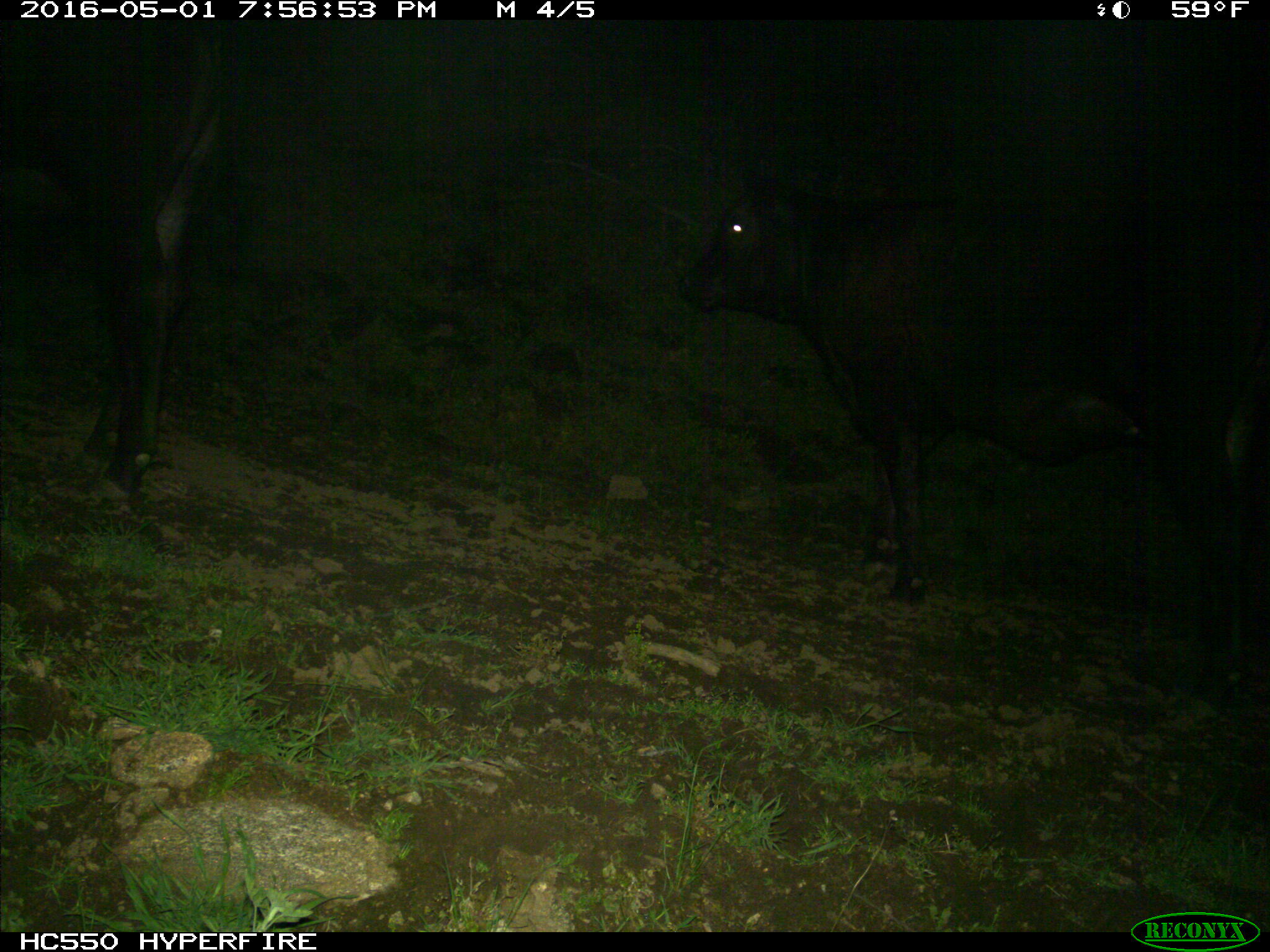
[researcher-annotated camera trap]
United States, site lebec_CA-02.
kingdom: Animalia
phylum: Chordata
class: Mammalia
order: Artiodactyla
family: Bovidae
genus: Bos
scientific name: Bos taurus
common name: domestic cow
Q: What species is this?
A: Bos taurus (domestic cow).